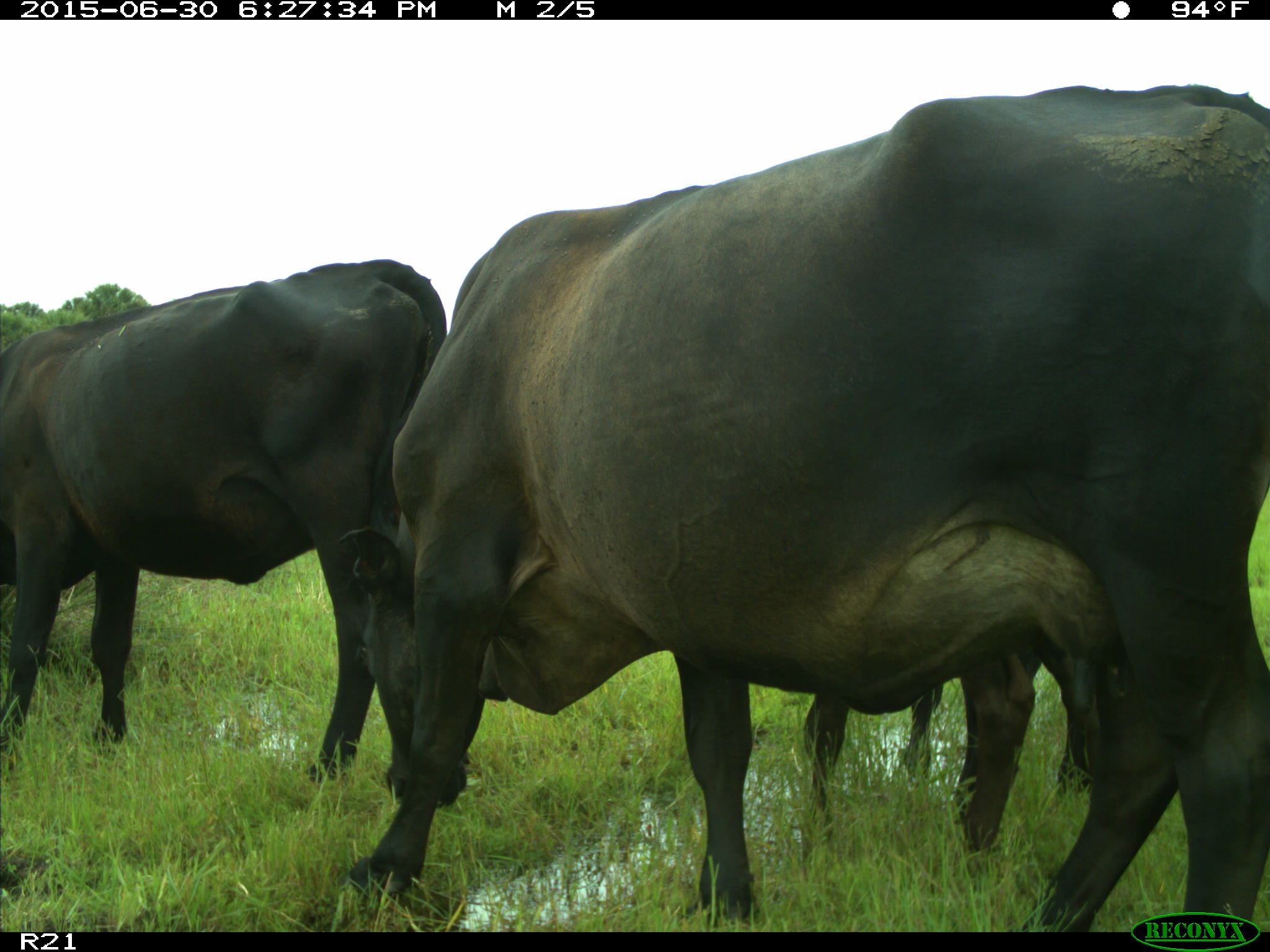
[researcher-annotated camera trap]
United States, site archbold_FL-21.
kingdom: Animalia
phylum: Chordata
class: Mammalia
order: Artiodactyla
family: Bovidae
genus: Bos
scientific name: Bos taurus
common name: domestic cow